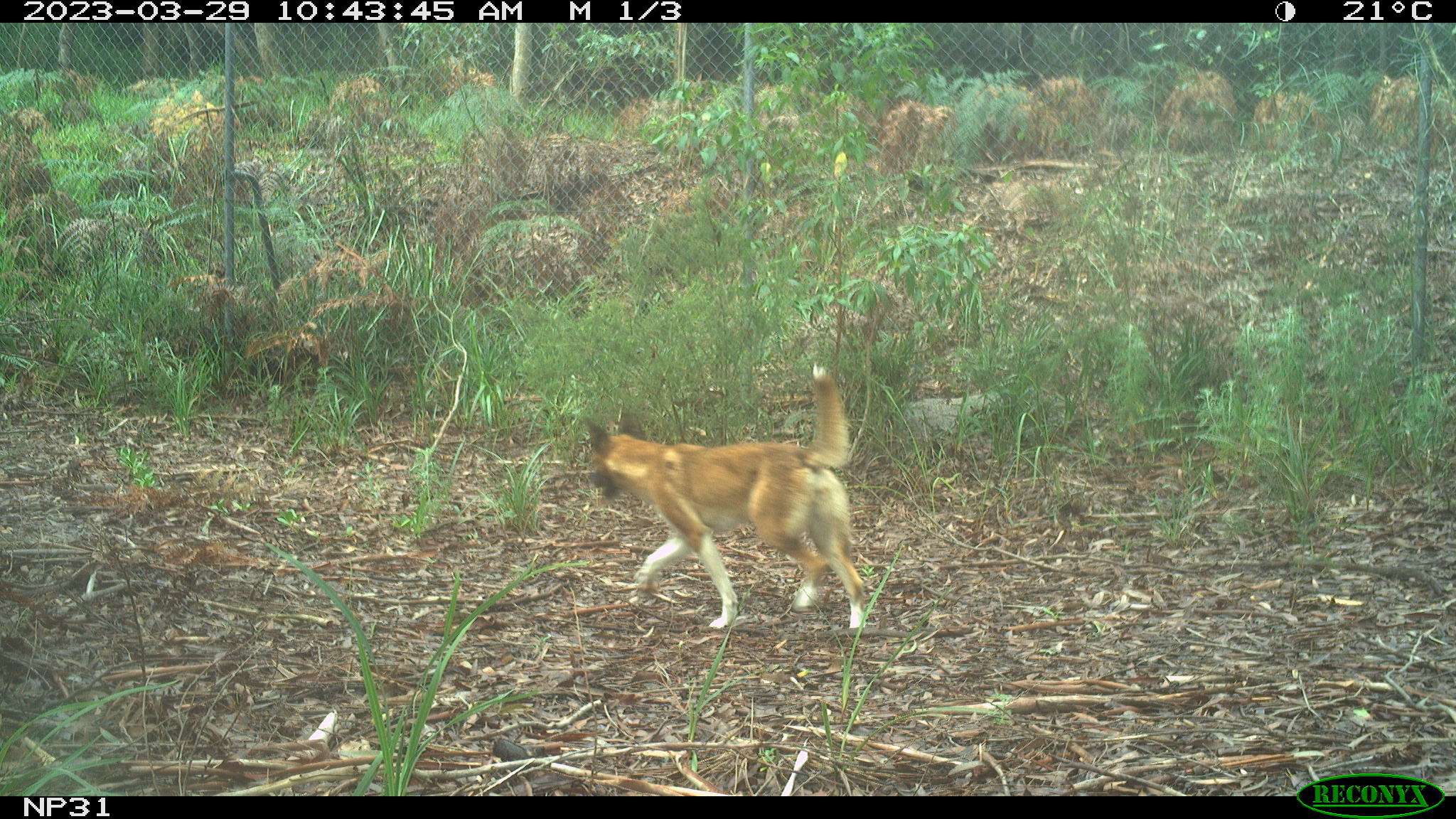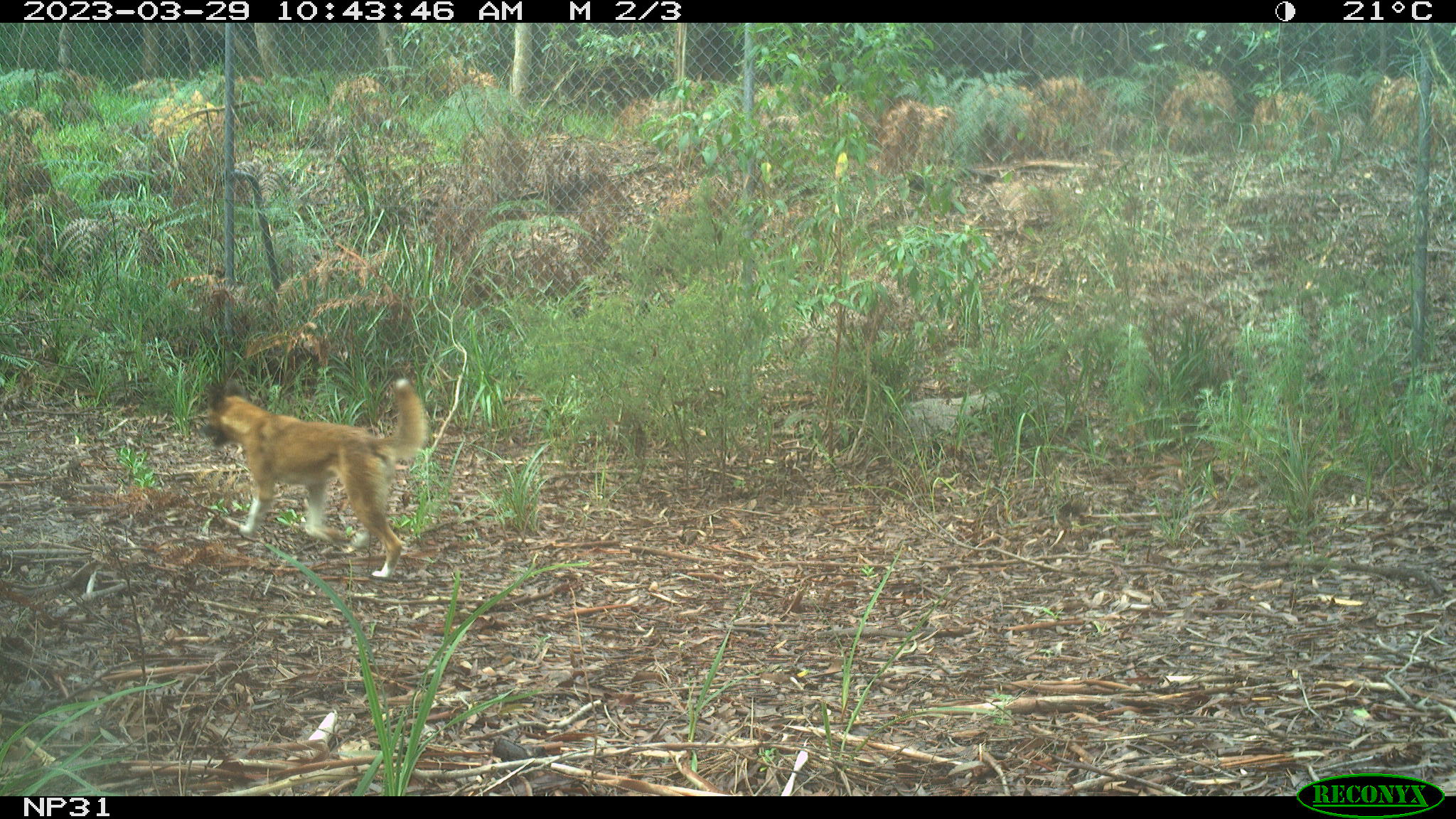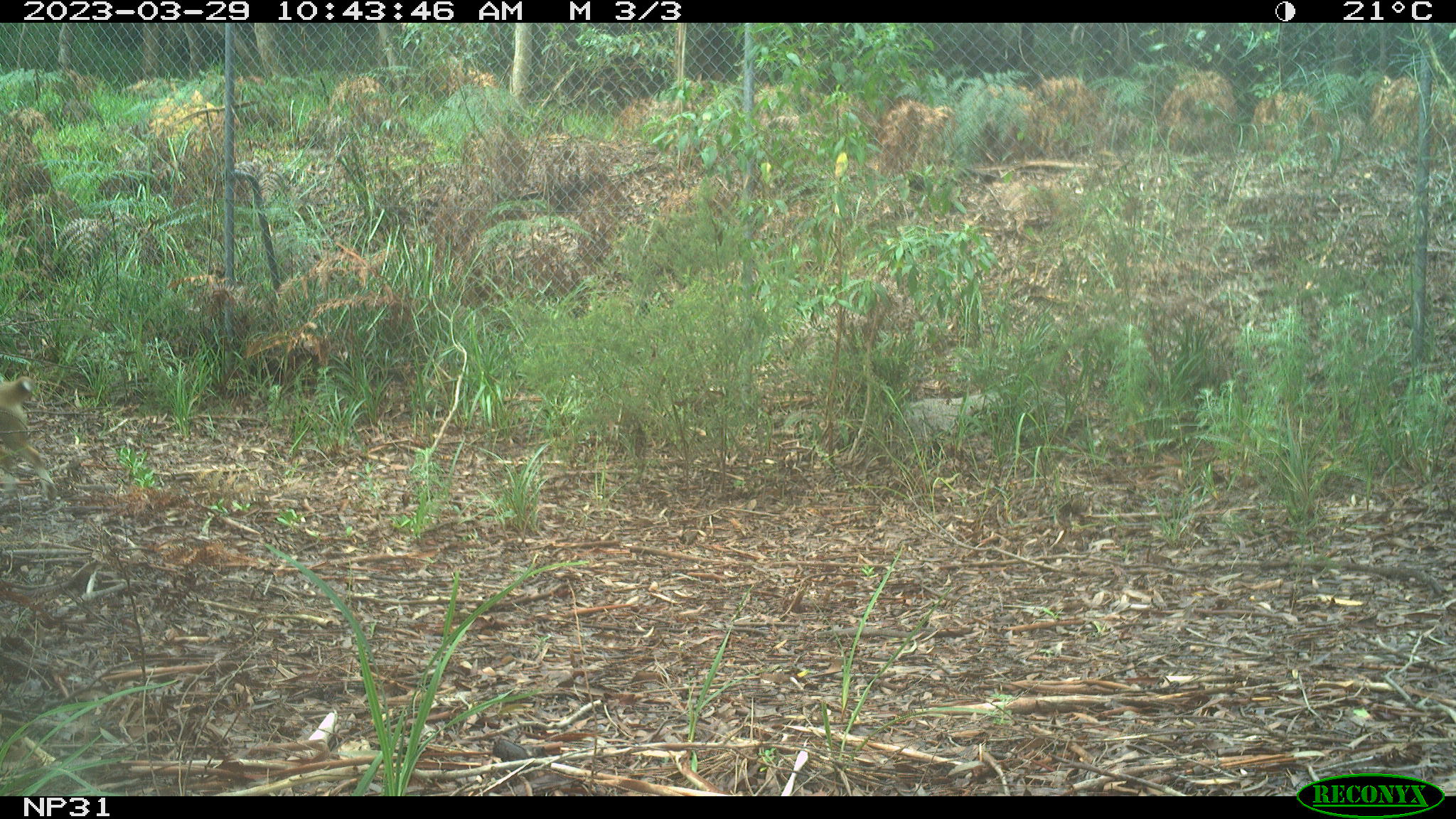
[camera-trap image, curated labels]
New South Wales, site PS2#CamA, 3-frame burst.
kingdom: Animalia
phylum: Chordata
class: Mammalia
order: Carnivora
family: Canidae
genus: Canis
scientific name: Canis familiaris dingo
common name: dingo